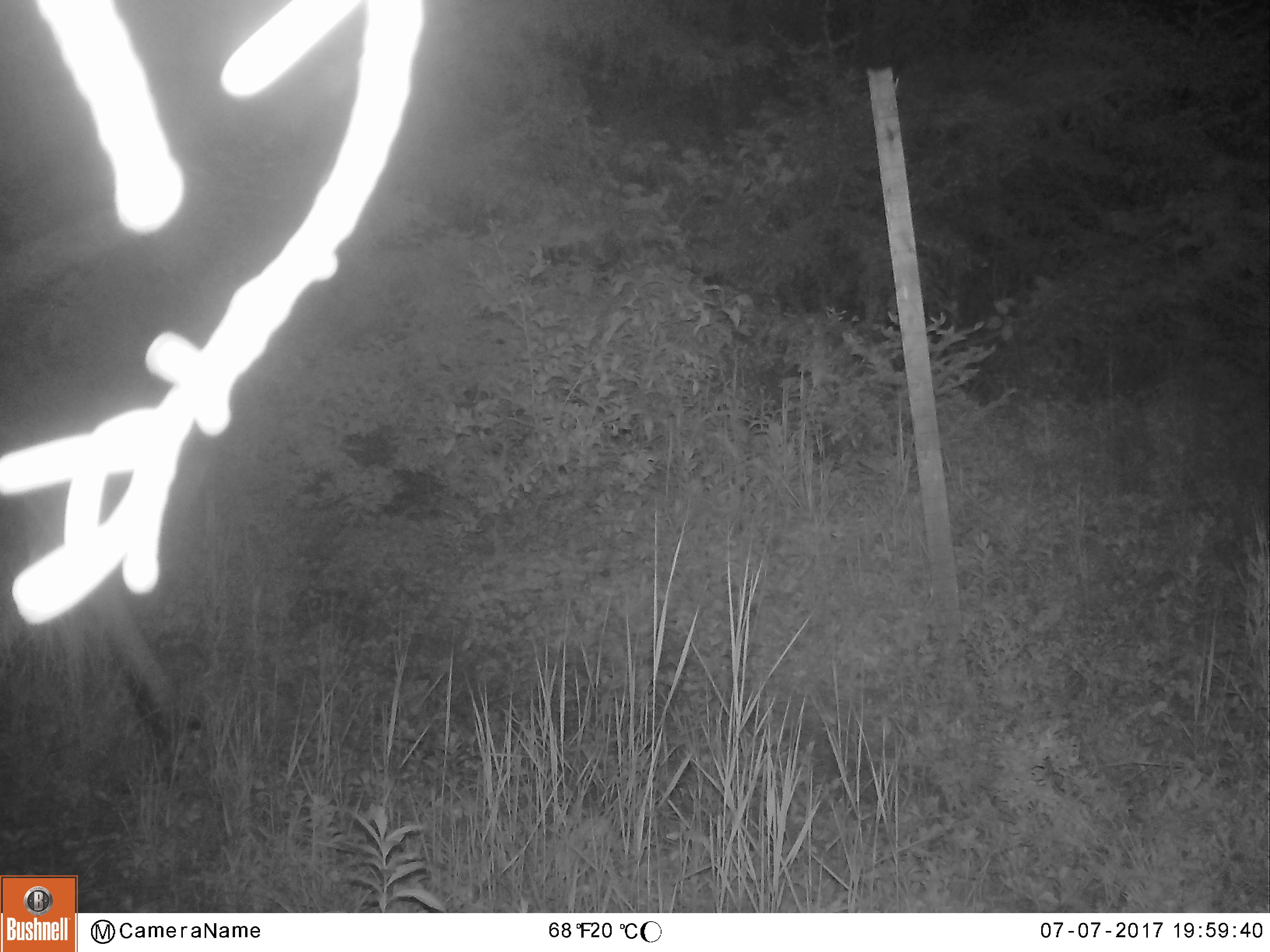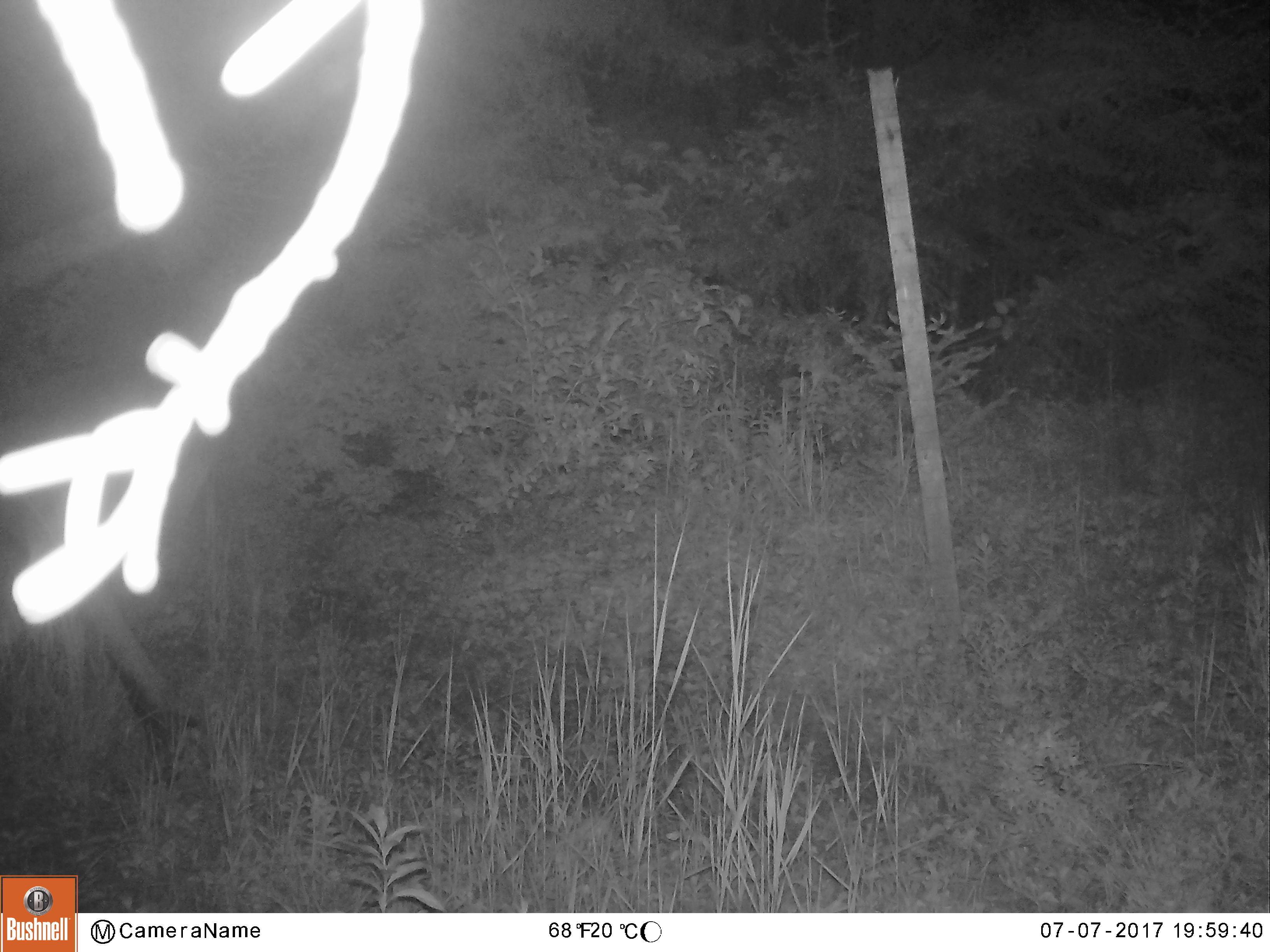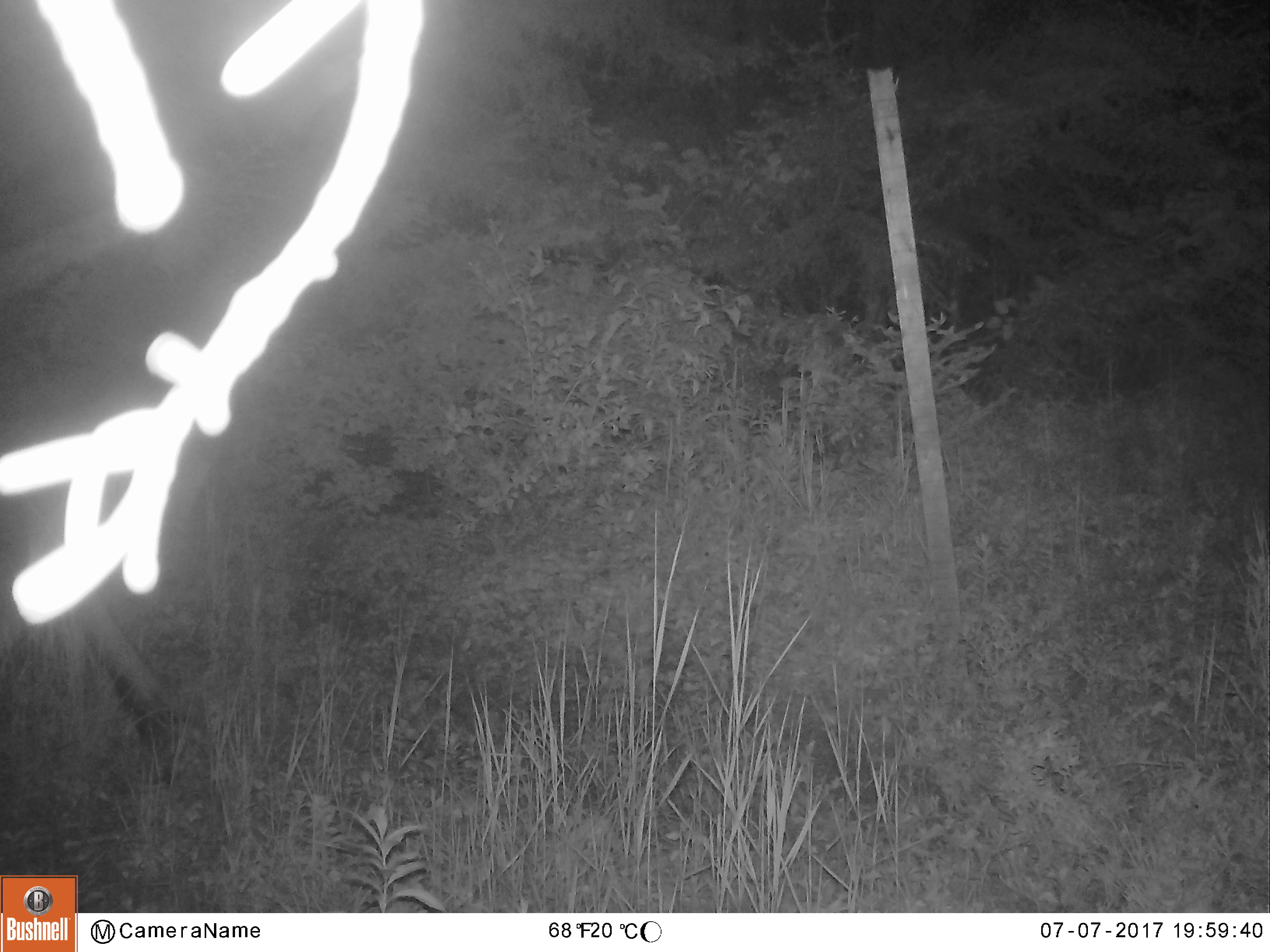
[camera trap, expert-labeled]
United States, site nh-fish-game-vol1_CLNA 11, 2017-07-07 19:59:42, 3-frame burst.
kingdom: Animalia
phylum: Chordata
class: Mammalia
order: Artiodactyla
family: Cervidae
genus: Alces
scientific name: Alces alces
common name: moose